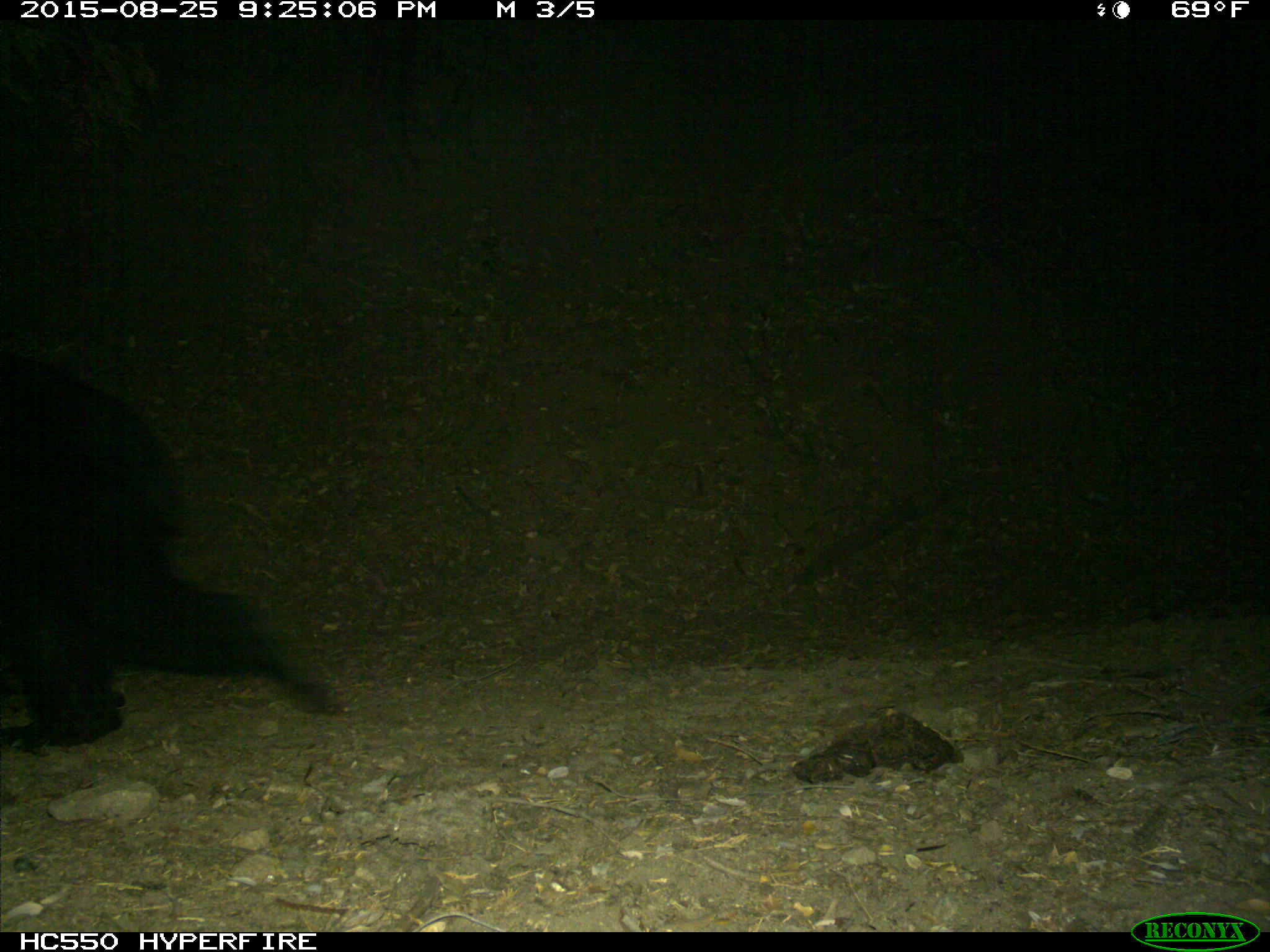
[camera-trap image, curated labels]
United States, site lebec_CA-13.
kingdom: Animalia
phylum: Chordata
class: Mammalia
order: Carnivora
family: Ursidae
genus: Ursus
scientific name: Ursus americanus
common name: american black bear